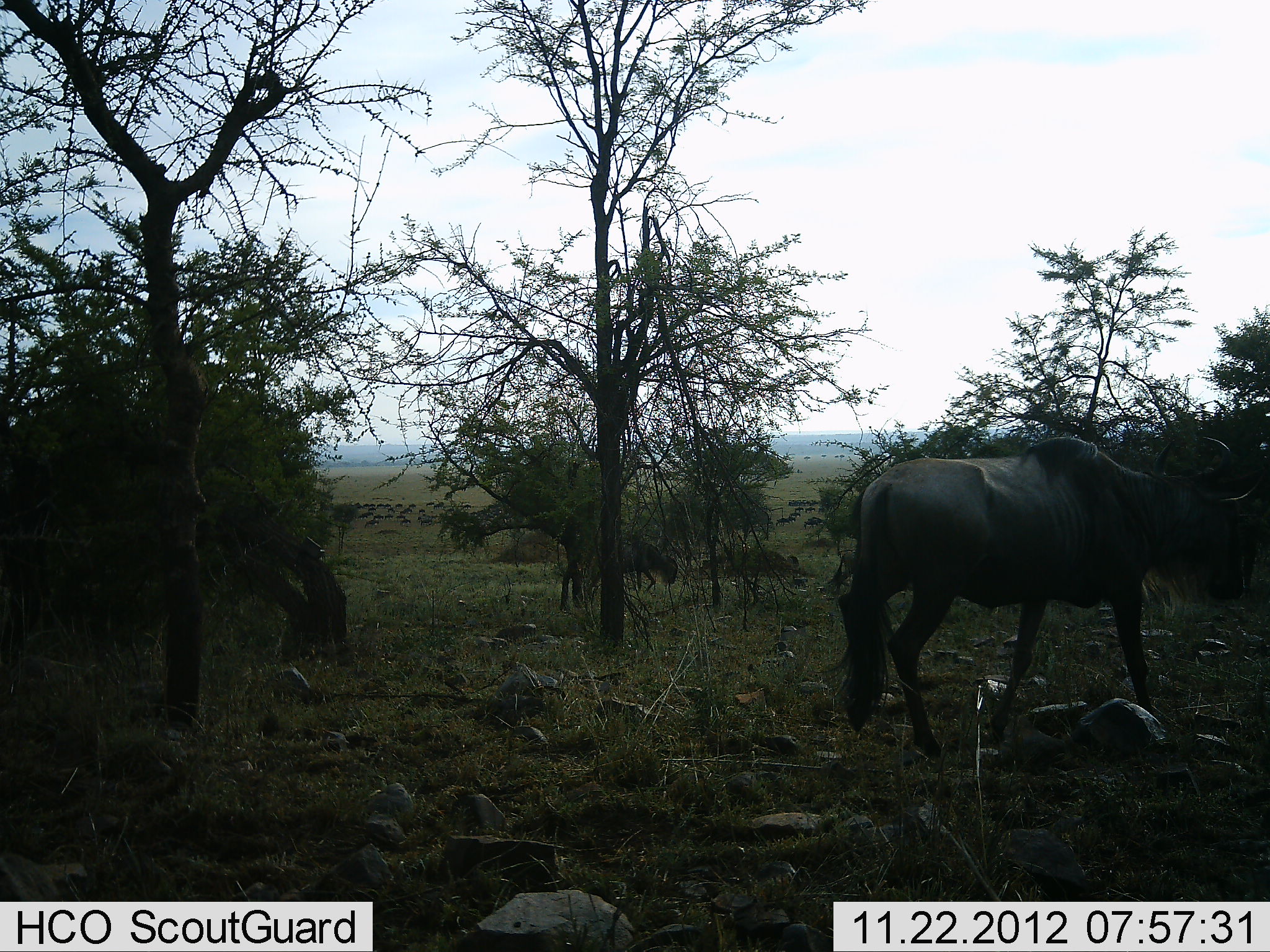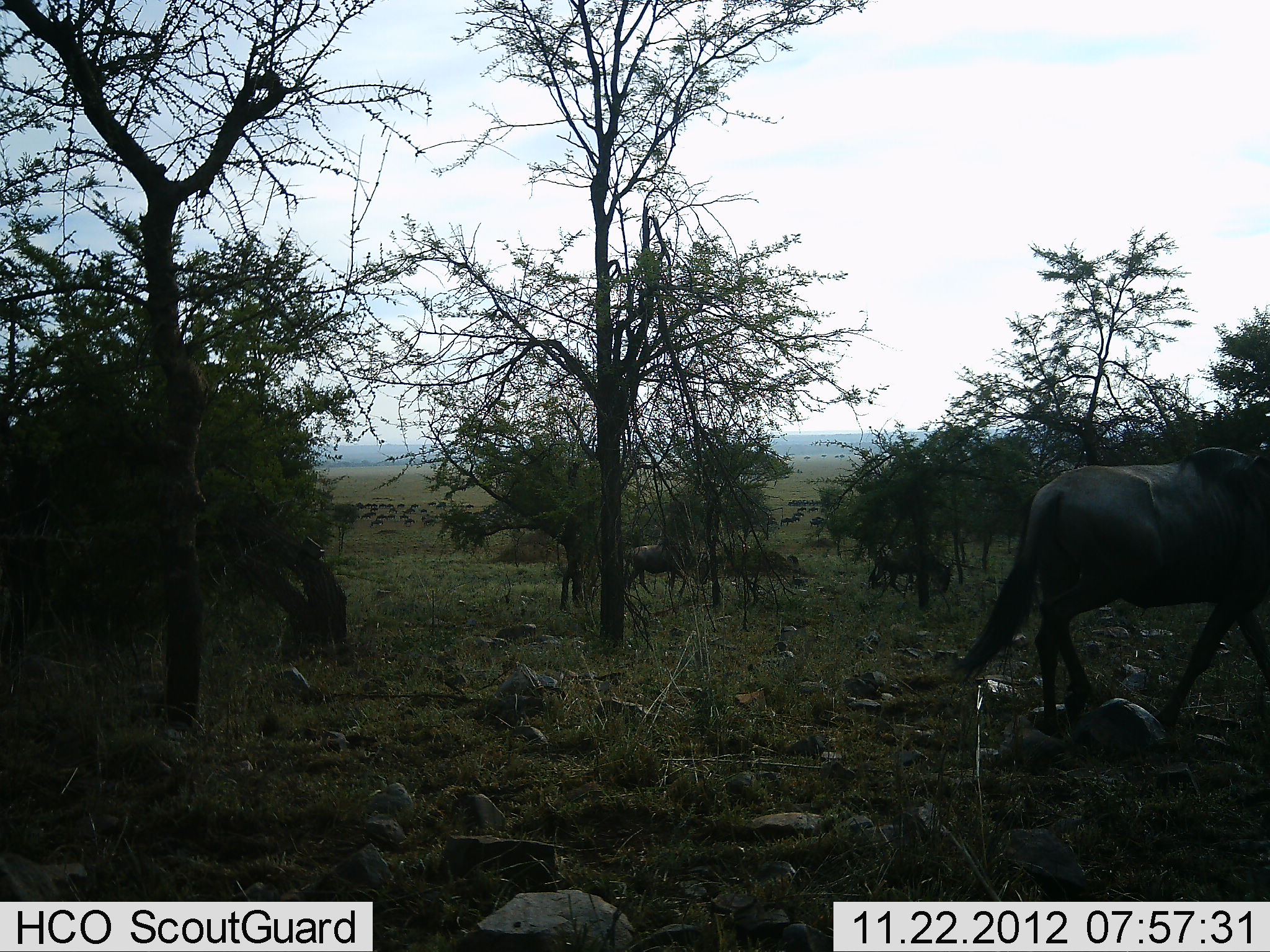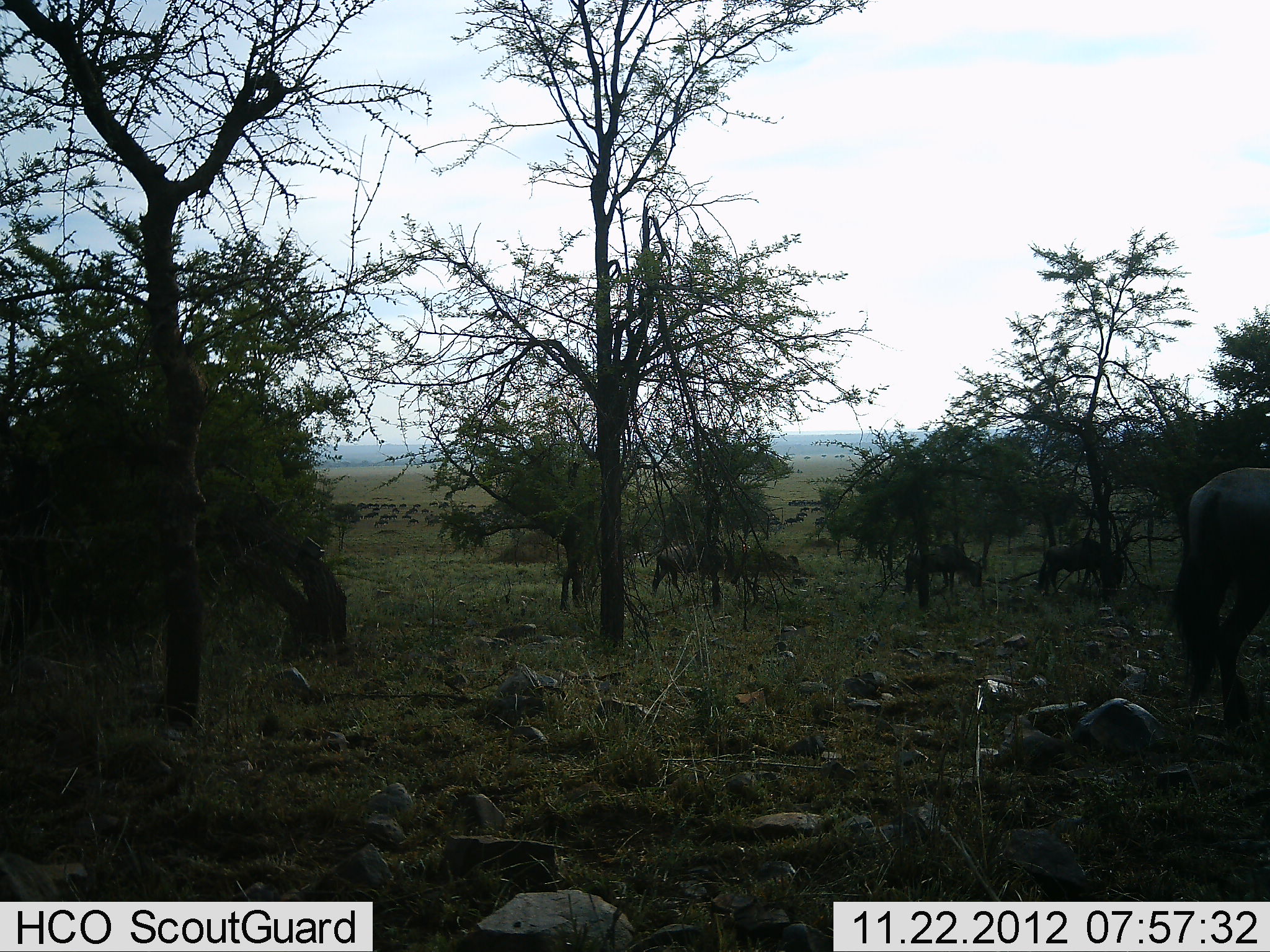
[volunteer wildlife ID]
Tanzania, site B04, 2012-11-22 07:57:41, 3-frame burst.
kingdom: Animalia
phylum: Chordata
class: Mammalia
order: Artiodactyla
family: Bovidae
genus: Connochaetes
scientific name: Connochaetes taurinus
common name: blue wildebeest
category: wildebeest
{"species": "wildebeest (blue wildebeest) (Connochaetes taurinus)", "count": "5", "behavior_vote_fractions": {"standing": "20%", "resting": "0%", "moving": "100%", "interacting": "0%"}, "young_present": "0%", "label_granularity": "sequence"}